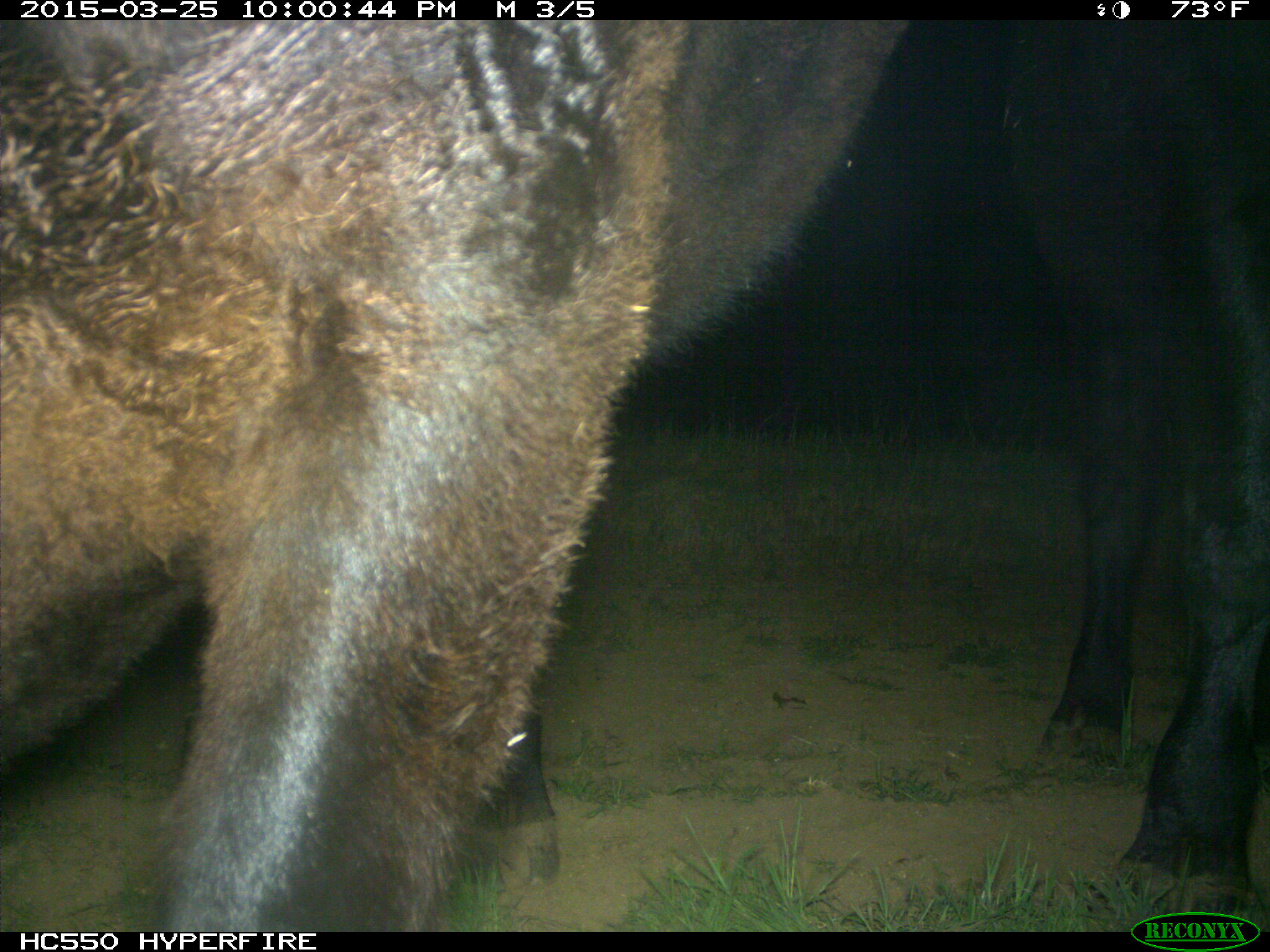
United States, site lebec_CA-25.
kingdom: Animalia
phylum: Chordata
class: Mammalia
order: Artiodactyla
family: Bovidae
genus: Bos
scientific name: Bos taurus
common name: domestic cow